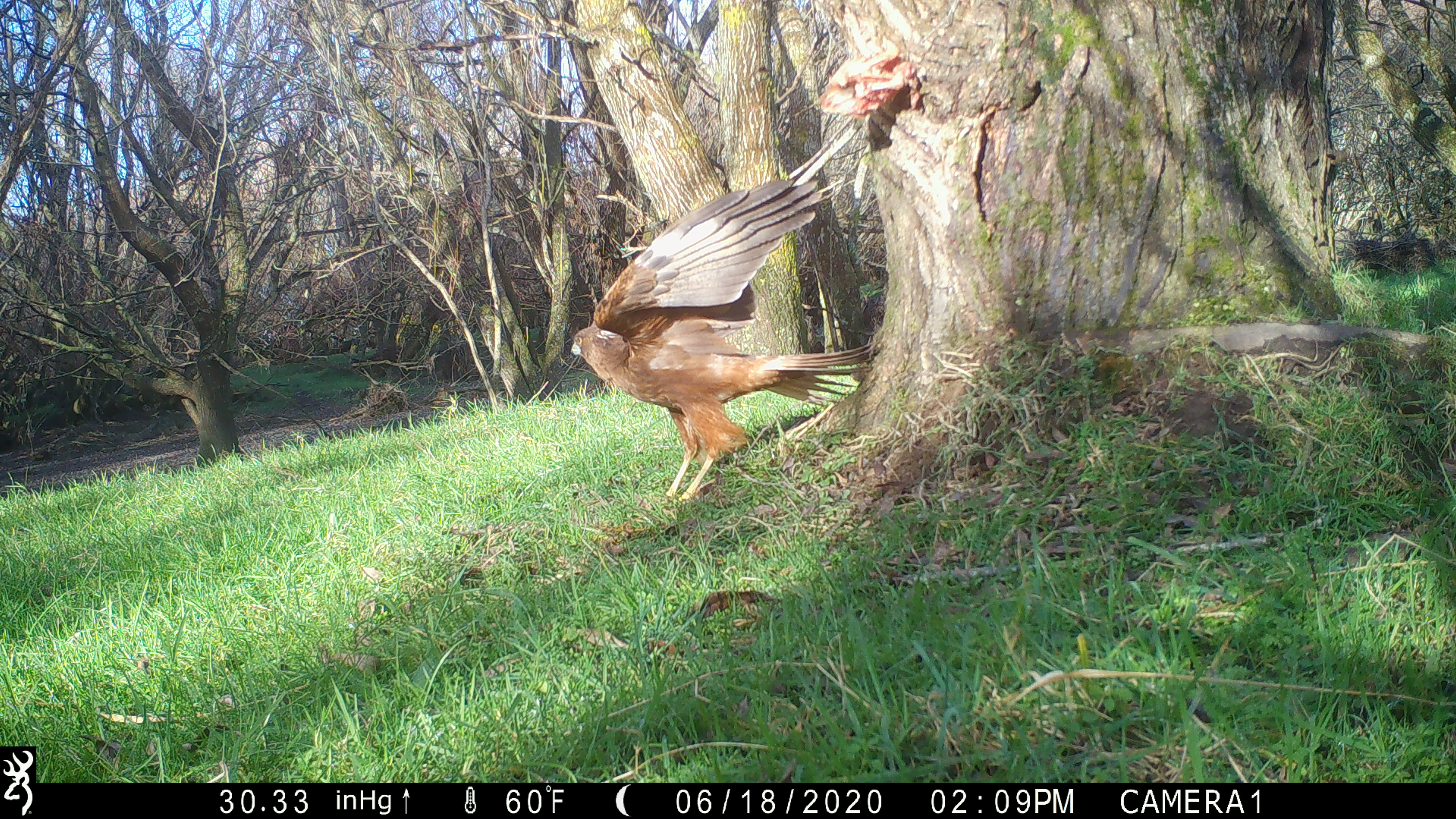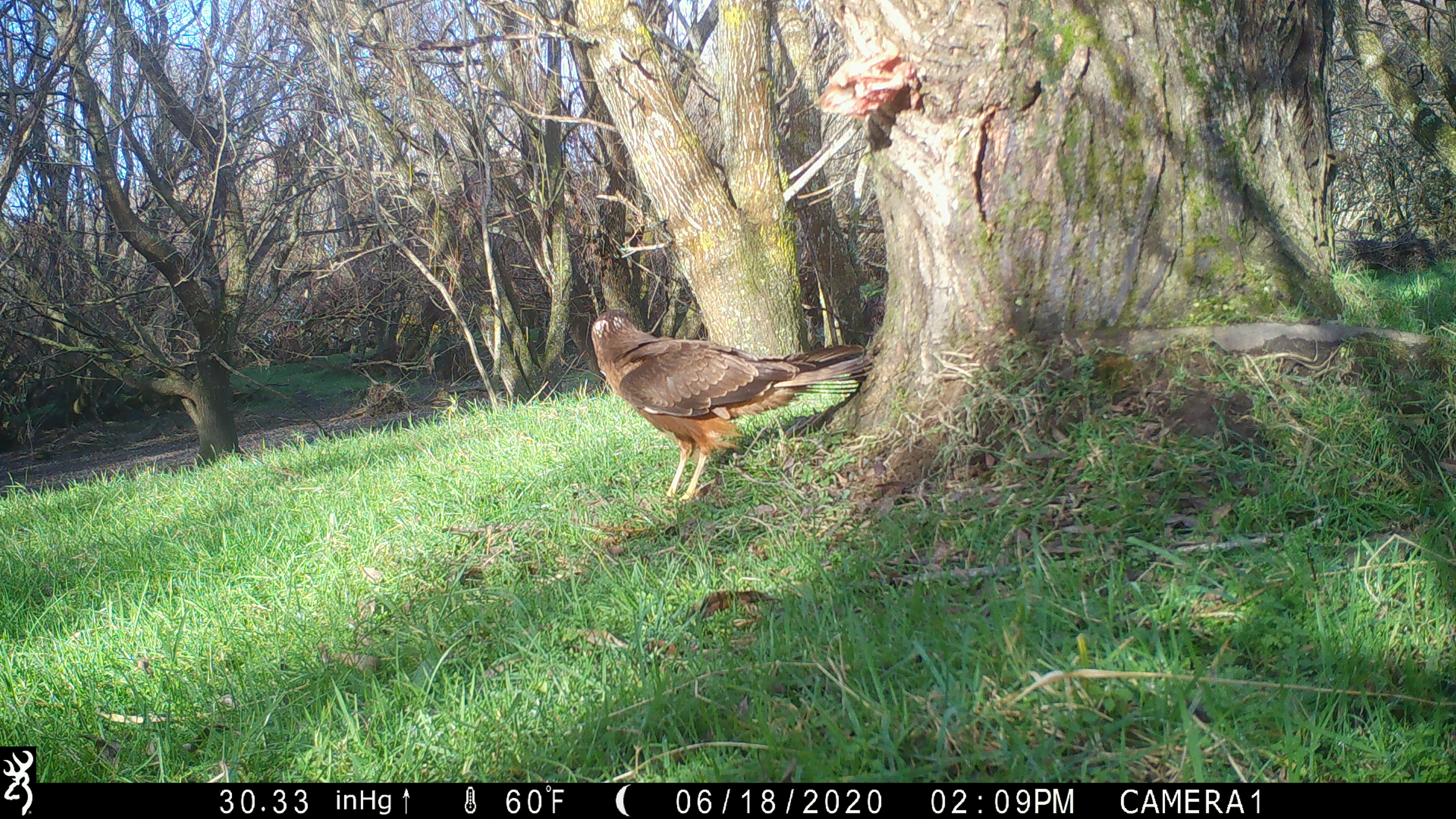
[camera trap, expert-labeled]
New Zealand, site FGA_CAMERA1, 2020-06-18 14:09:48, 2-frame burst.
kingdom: Animalia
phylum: Chordata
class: Aves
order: Accipitriformes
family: Accipitridae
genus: Circus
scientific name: Circus approximans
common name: swamp harrier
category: harrier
Harrier (swamp harrier) (Circus approximans).